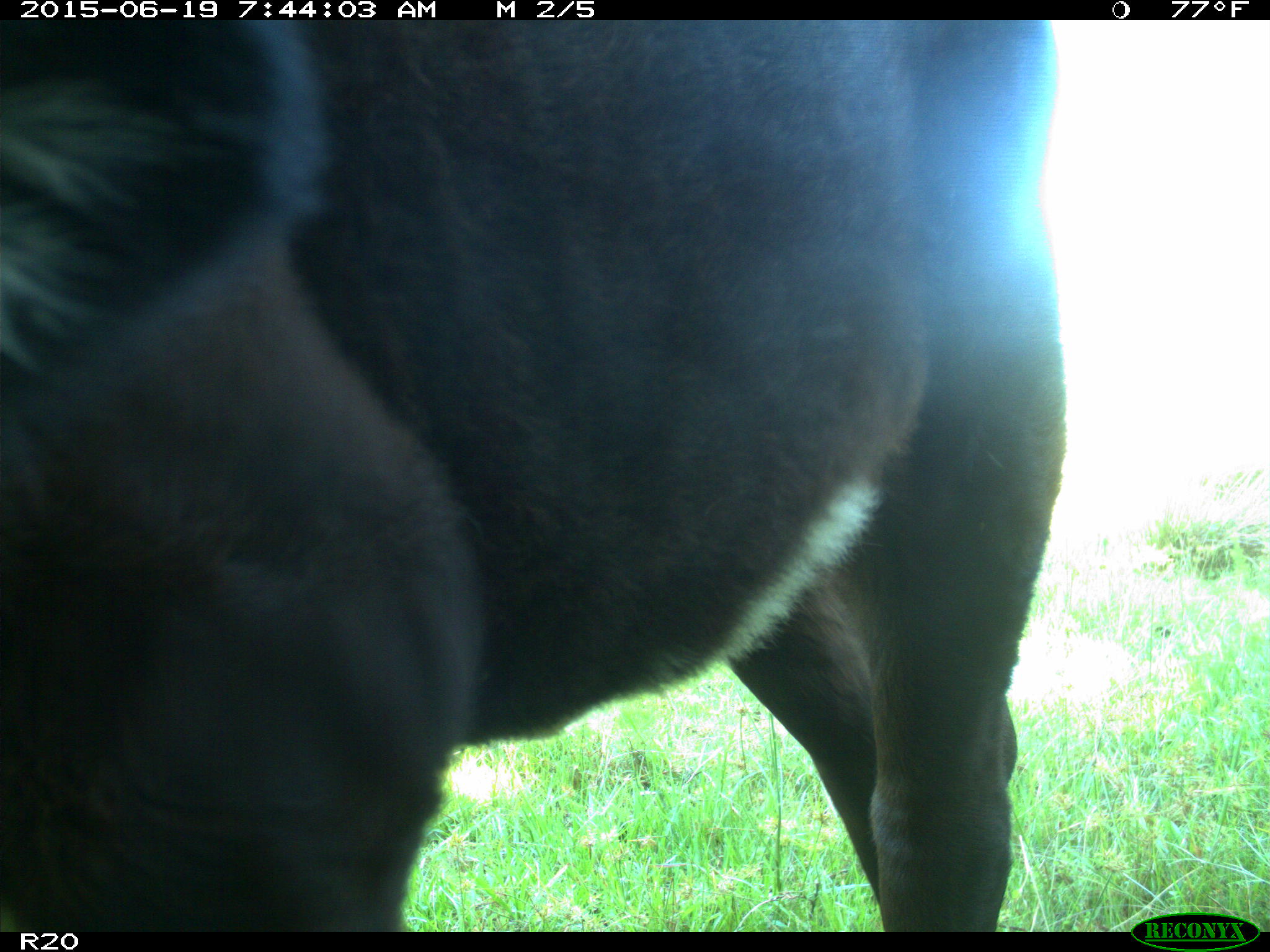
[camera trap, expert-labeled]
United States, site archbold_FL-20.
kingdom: Animalia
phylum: Chordata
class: Mammalia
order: Artiodactyla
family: Bovidae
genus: Bos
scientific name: Bos taurus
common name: domestic cow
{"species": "Bos taurus (domestic cow)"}